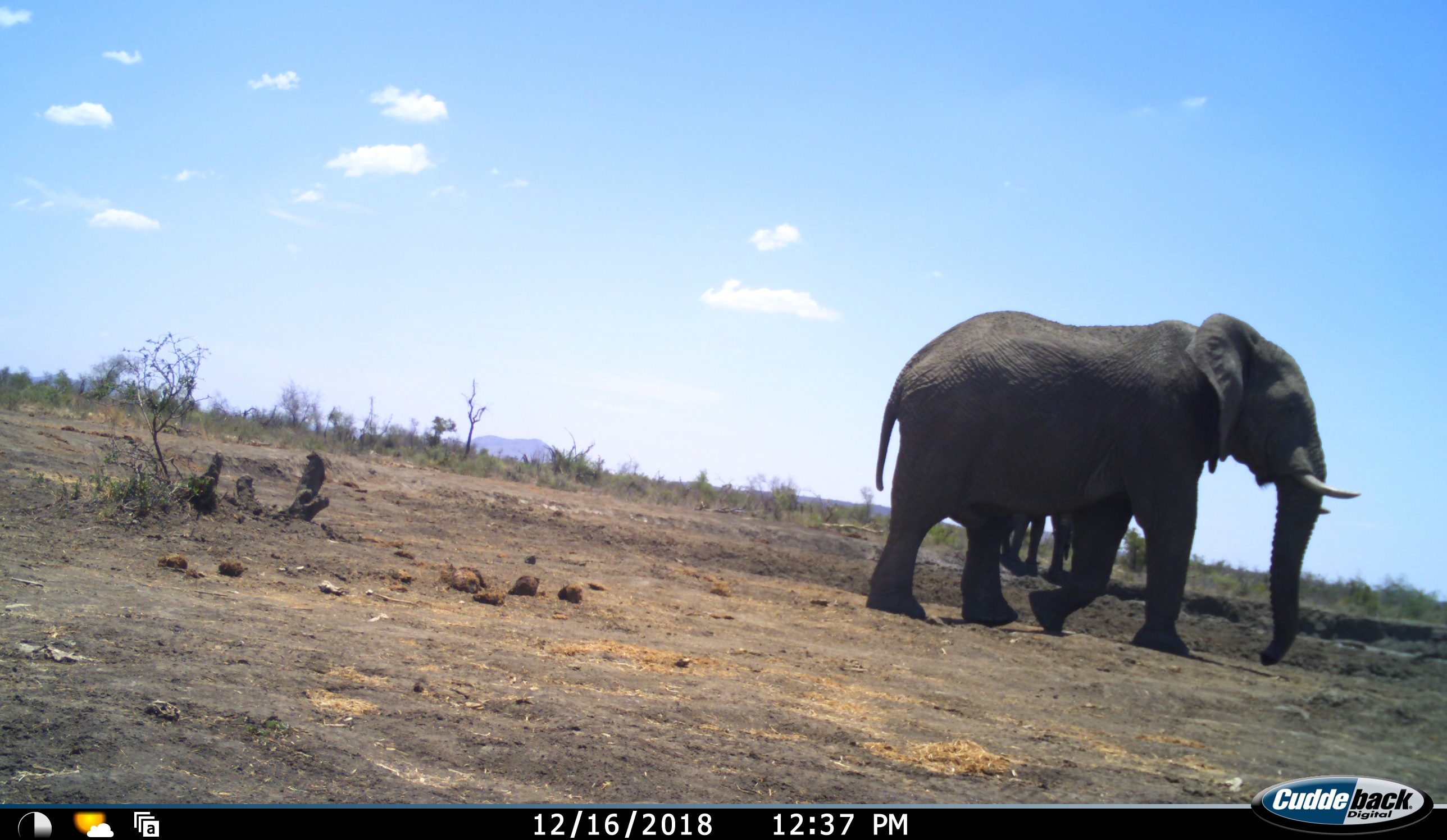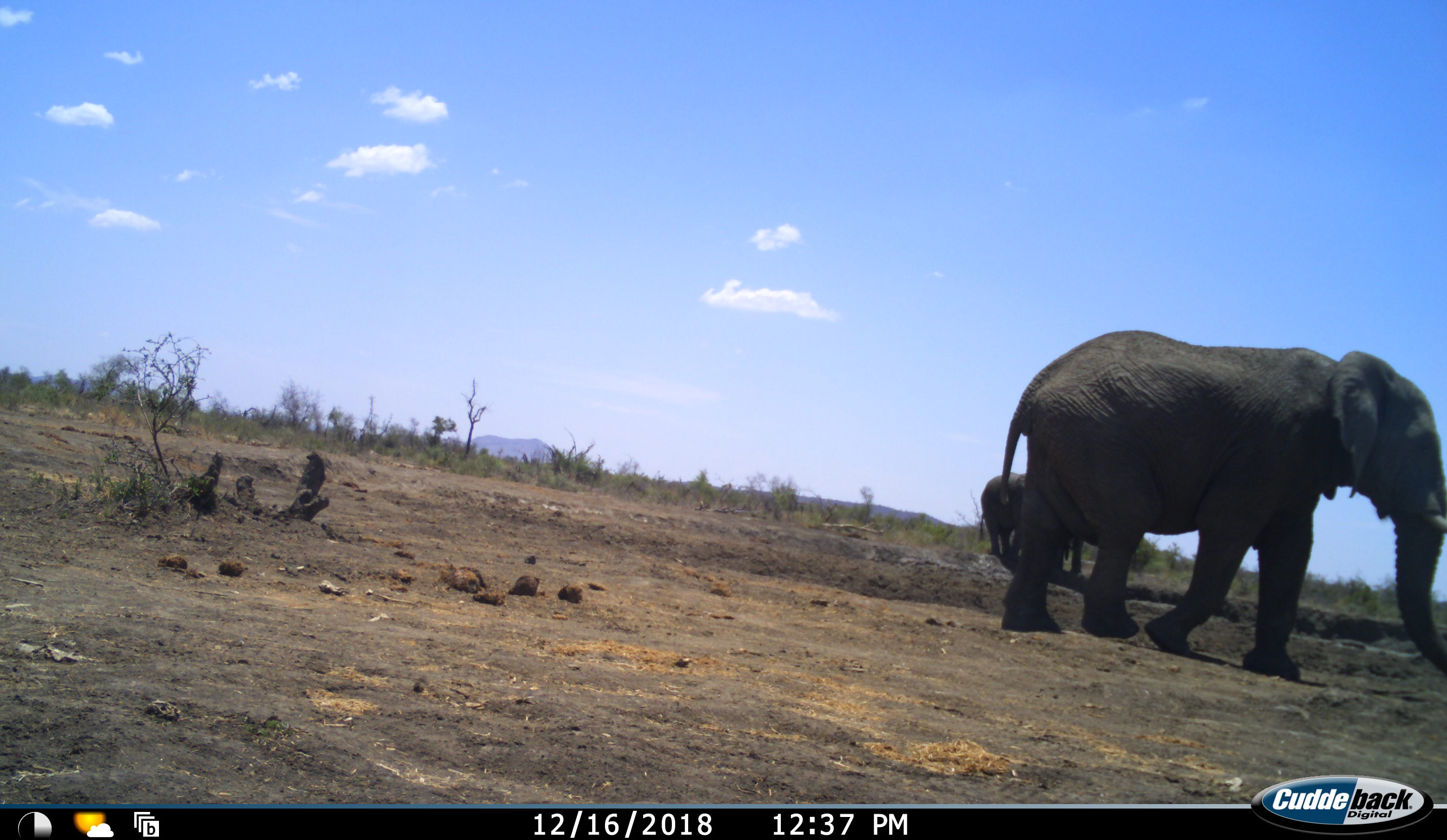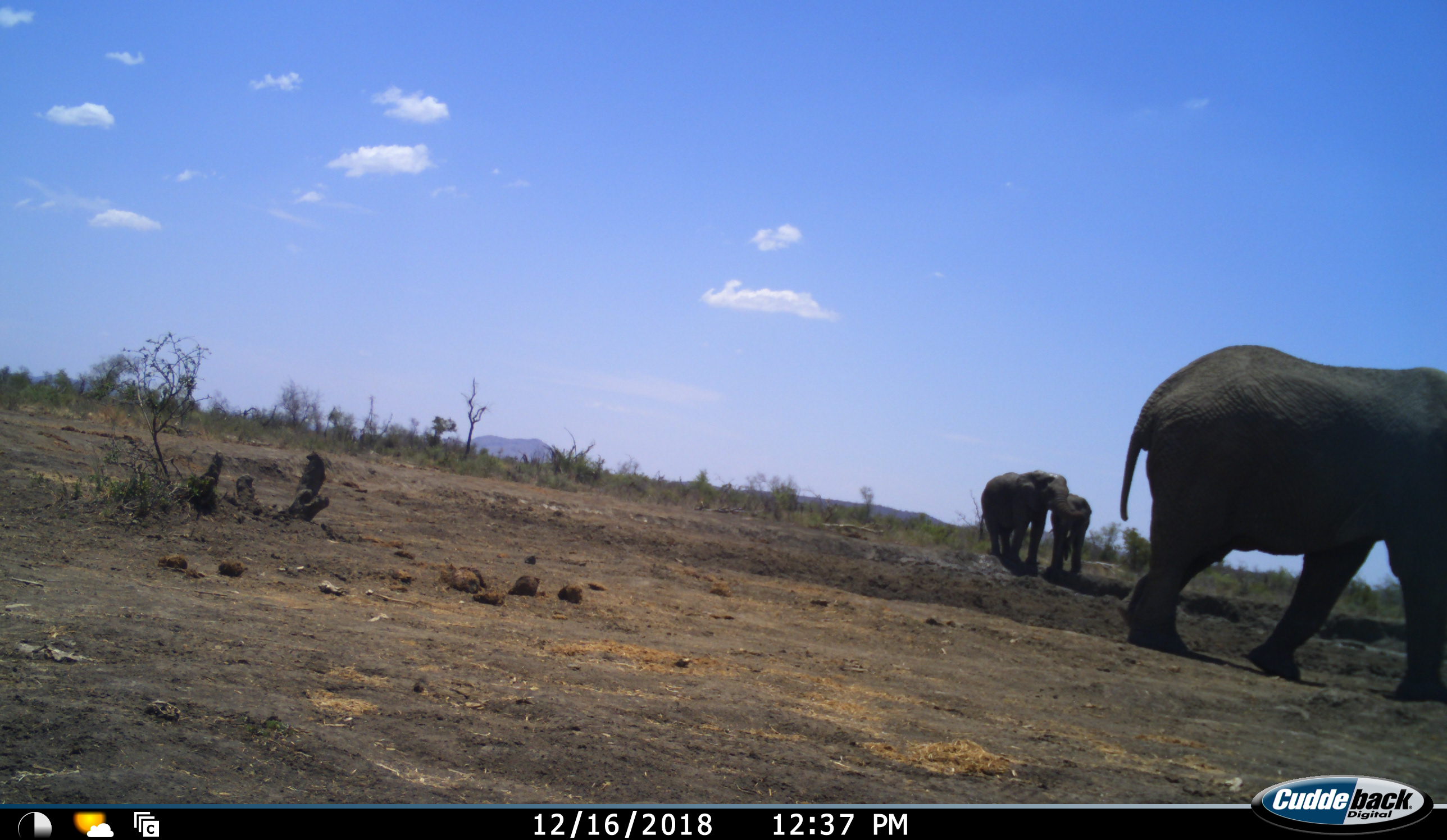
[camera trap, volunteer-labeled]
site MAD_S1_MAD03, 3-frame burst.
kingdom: Animalia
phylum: Chordata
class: Mammalia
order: Proboscidea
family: Elephantidae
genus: Loxodonta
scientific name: Loxodonta africana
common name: african bush elephant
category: elephant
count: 3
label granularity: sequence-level